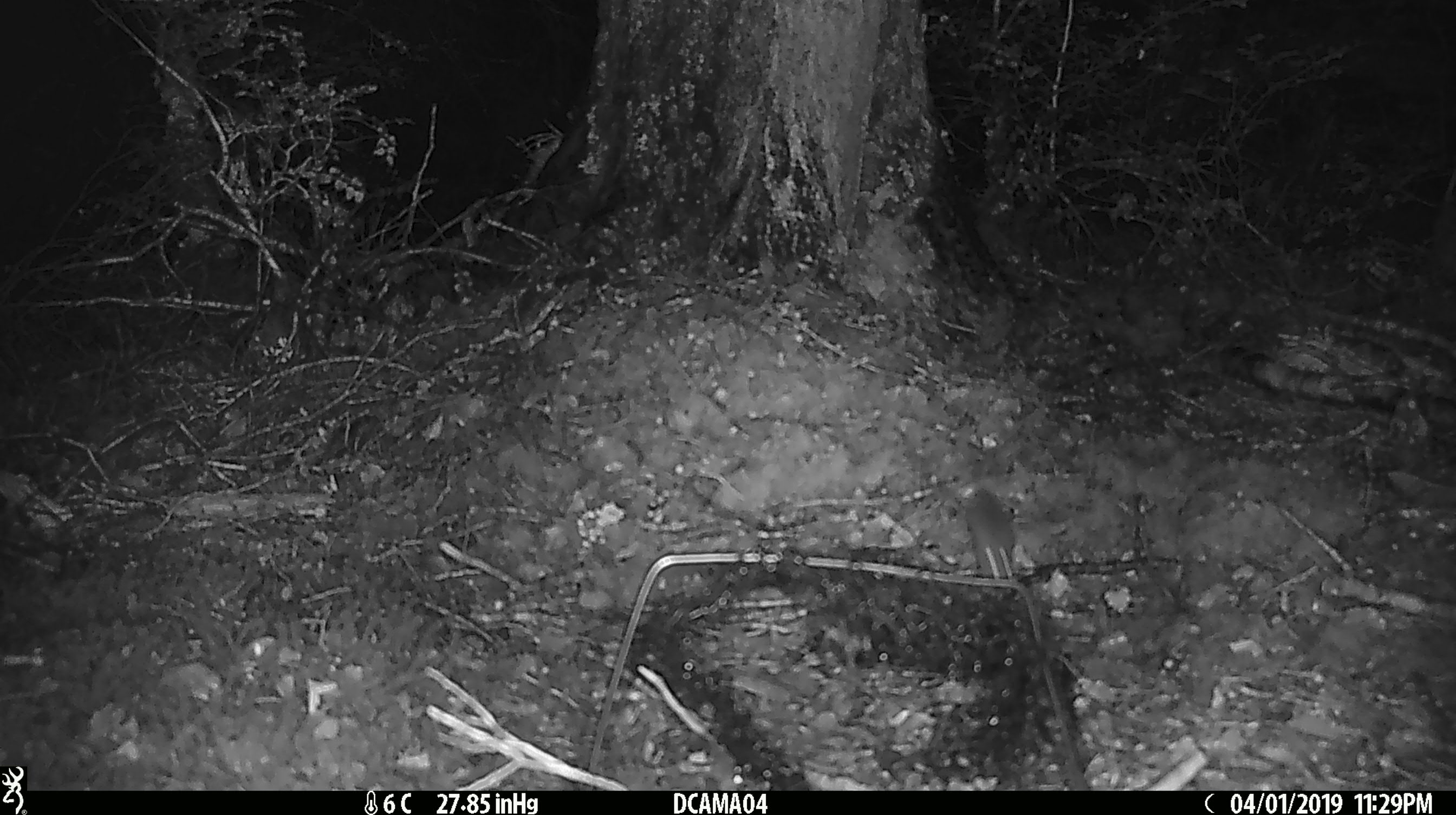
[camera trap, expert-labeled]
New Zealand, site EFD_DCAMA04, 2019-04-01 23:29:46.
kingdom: Animalia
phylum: Chordata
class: Mammalia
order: Rodentia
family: Muridae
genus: Mus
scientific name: Mus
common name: mouse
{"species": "mouse (Mus)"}